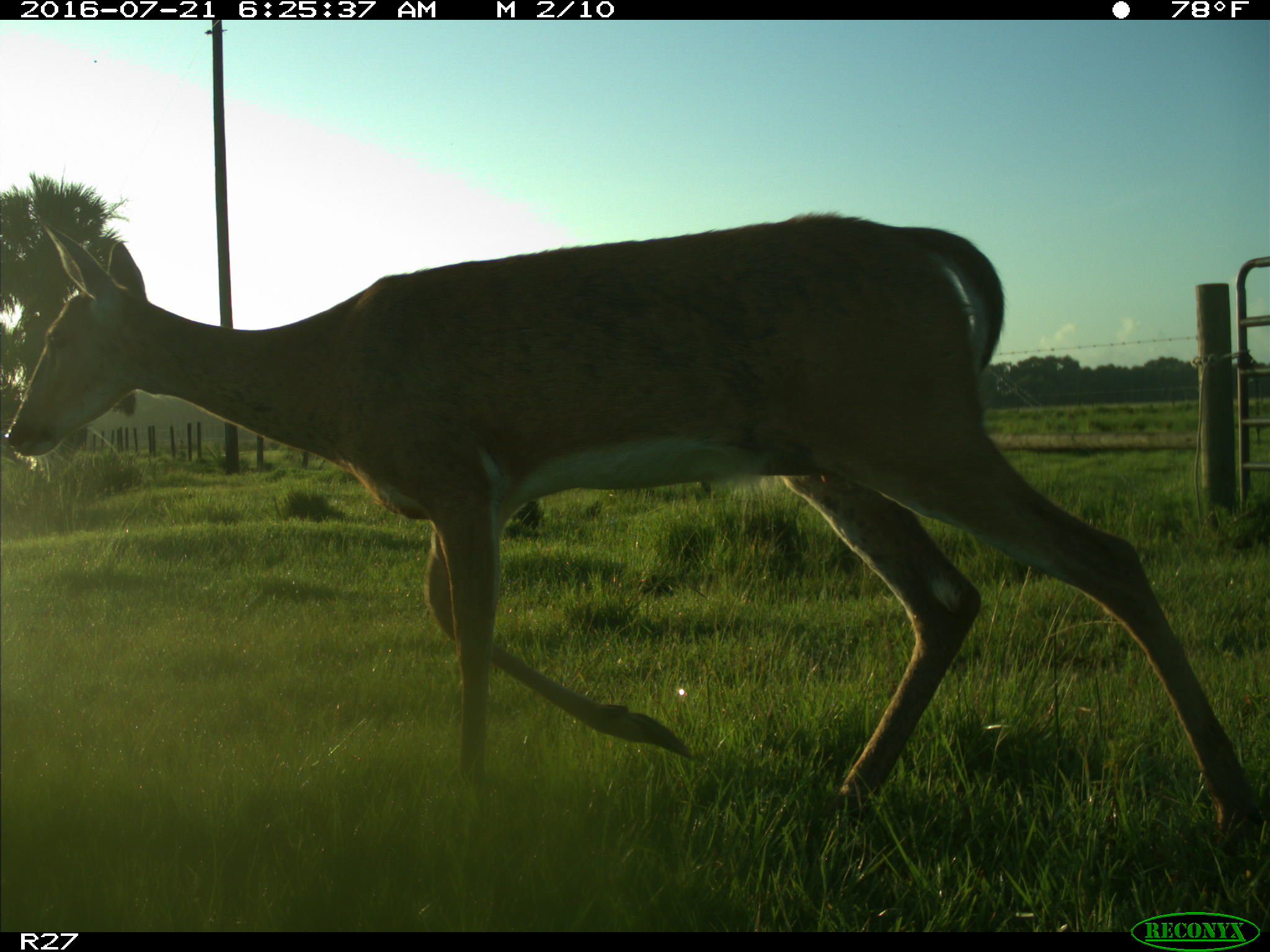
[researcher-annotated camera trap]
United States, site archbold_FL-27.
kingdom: Animalia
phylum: Chordata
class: Mammalia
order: Artiodactyla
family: Cervidae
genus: Odocoileus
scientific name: Odocoileus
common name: deer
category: unidentified deer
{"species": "unidentified deer (deer) (Odocoileus)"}